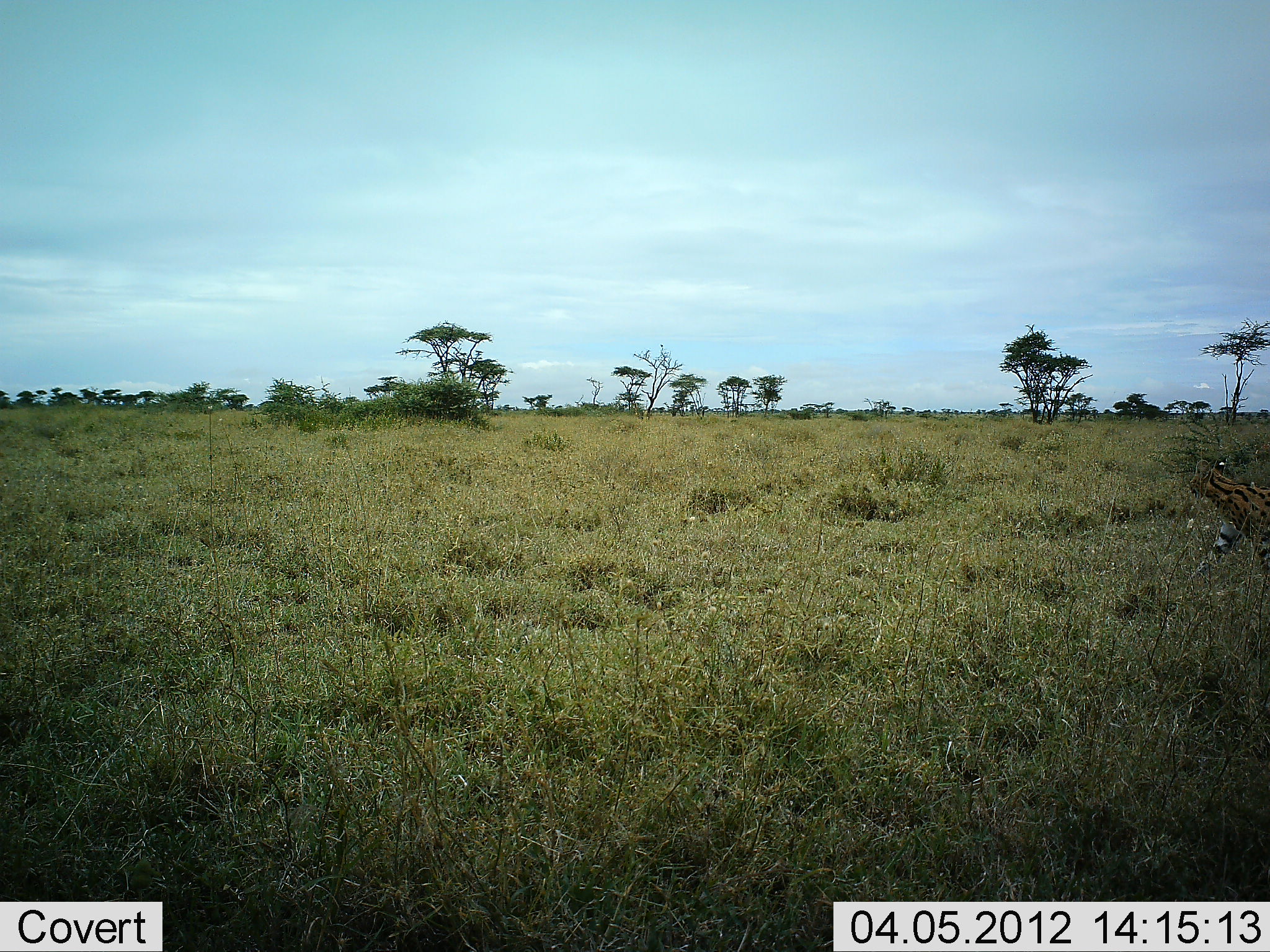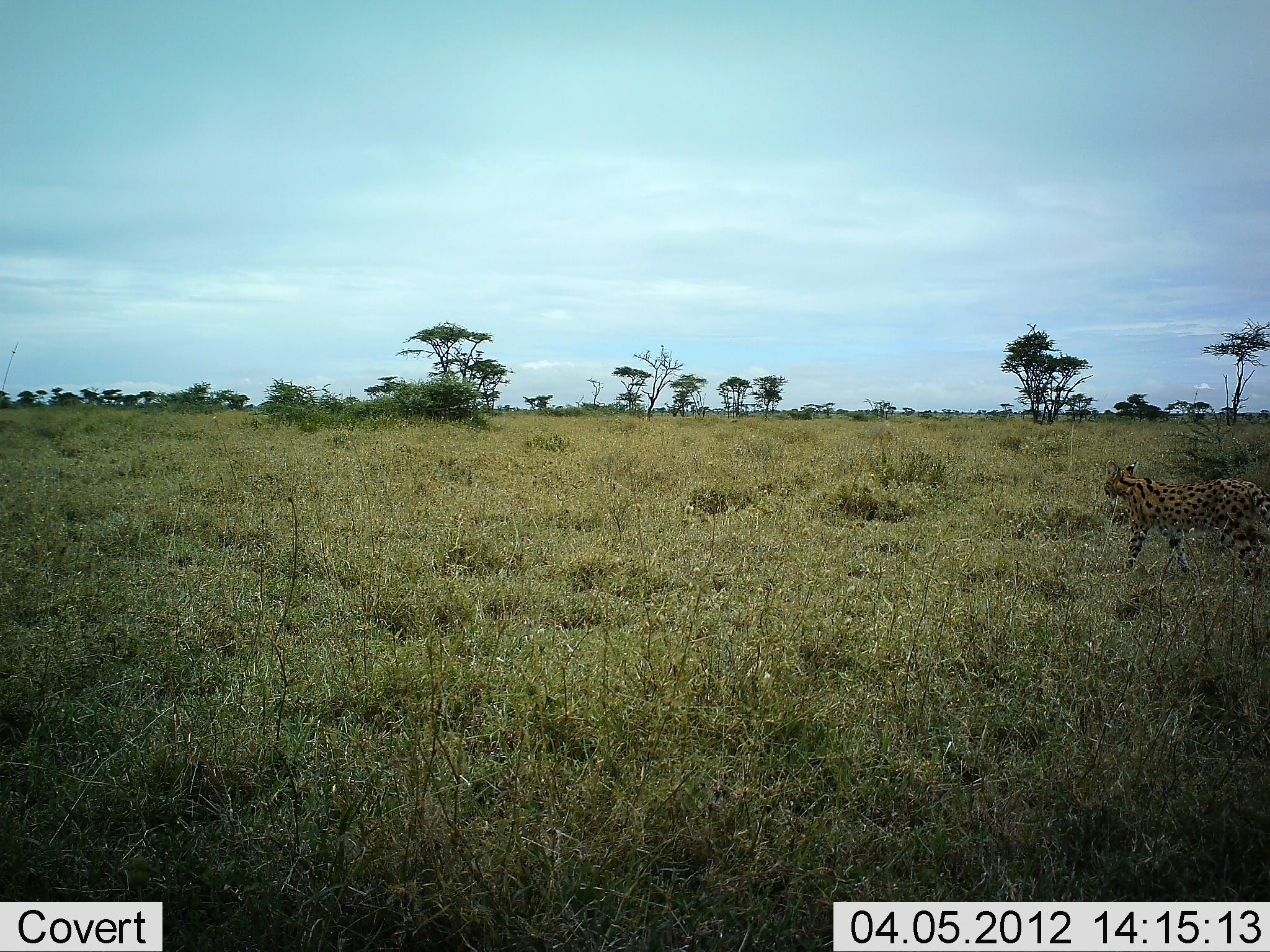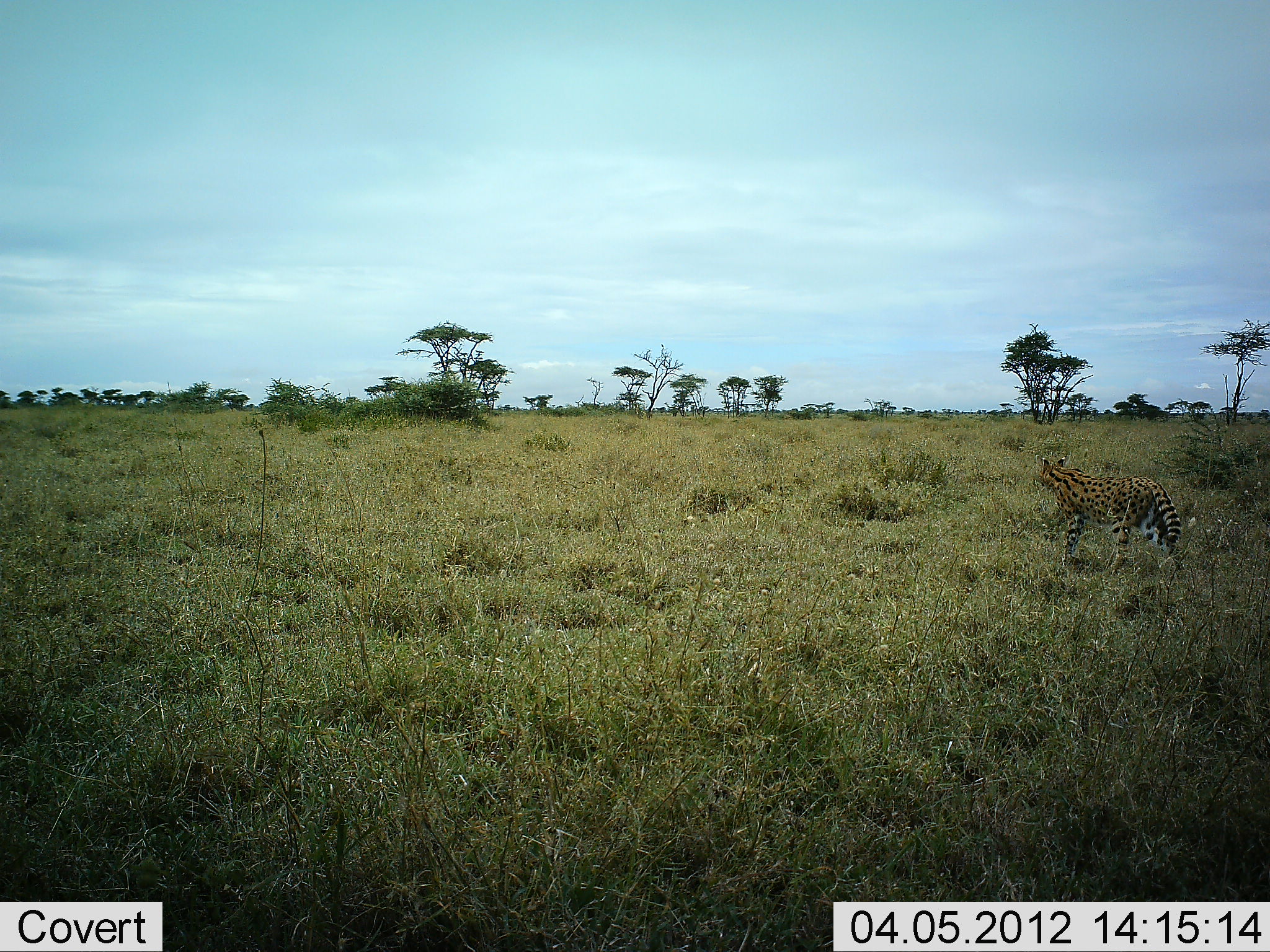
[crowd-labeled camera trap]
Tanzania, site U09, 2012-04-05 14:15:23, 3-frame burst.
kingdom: Animalia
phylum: Chordata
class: Mammalia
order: Carnivora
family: Felidae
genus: Leptailurus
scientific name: Leptailurus serval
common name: serval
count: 1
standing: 0%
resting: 0%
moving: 100%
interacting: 0%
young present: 0%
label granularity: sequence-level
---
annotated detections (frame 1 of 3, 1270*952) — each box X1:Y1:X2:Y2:
animal: 1188:449:1270:602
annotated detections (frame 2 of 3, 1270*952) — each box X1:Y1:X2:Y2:
animal: 1100:460:1270:586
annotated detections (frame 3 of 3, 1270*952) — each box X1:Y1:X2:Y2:
animal: 1034:452:1187:573